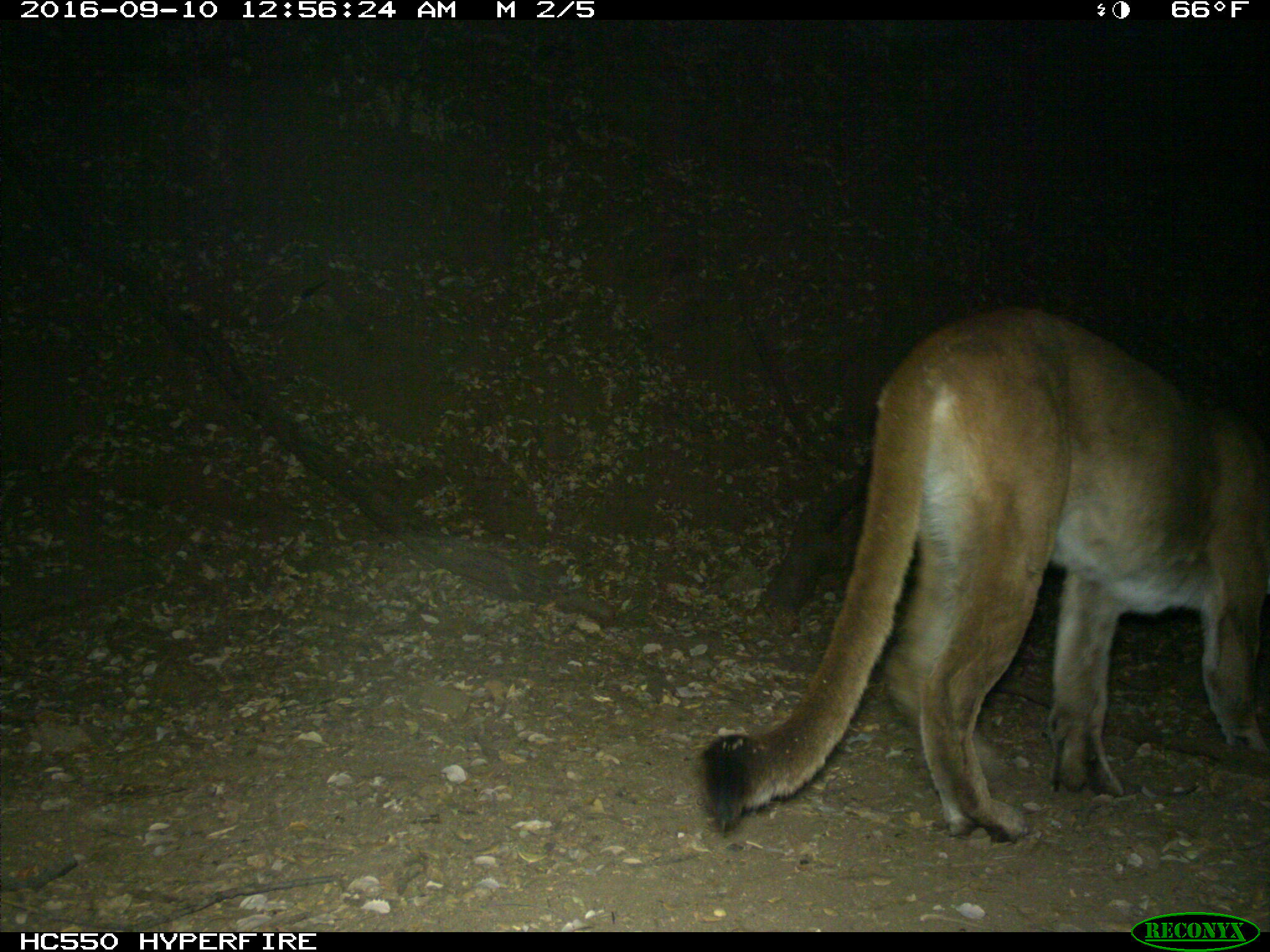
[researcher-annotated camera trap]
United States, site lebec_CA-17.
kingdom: Animalia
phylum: Chordata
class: Mammalia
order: Carnivora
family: Felidae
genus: Puma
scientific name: Puma concolor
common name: mountain lion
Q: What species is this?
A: Puma concolor (mountain lion).